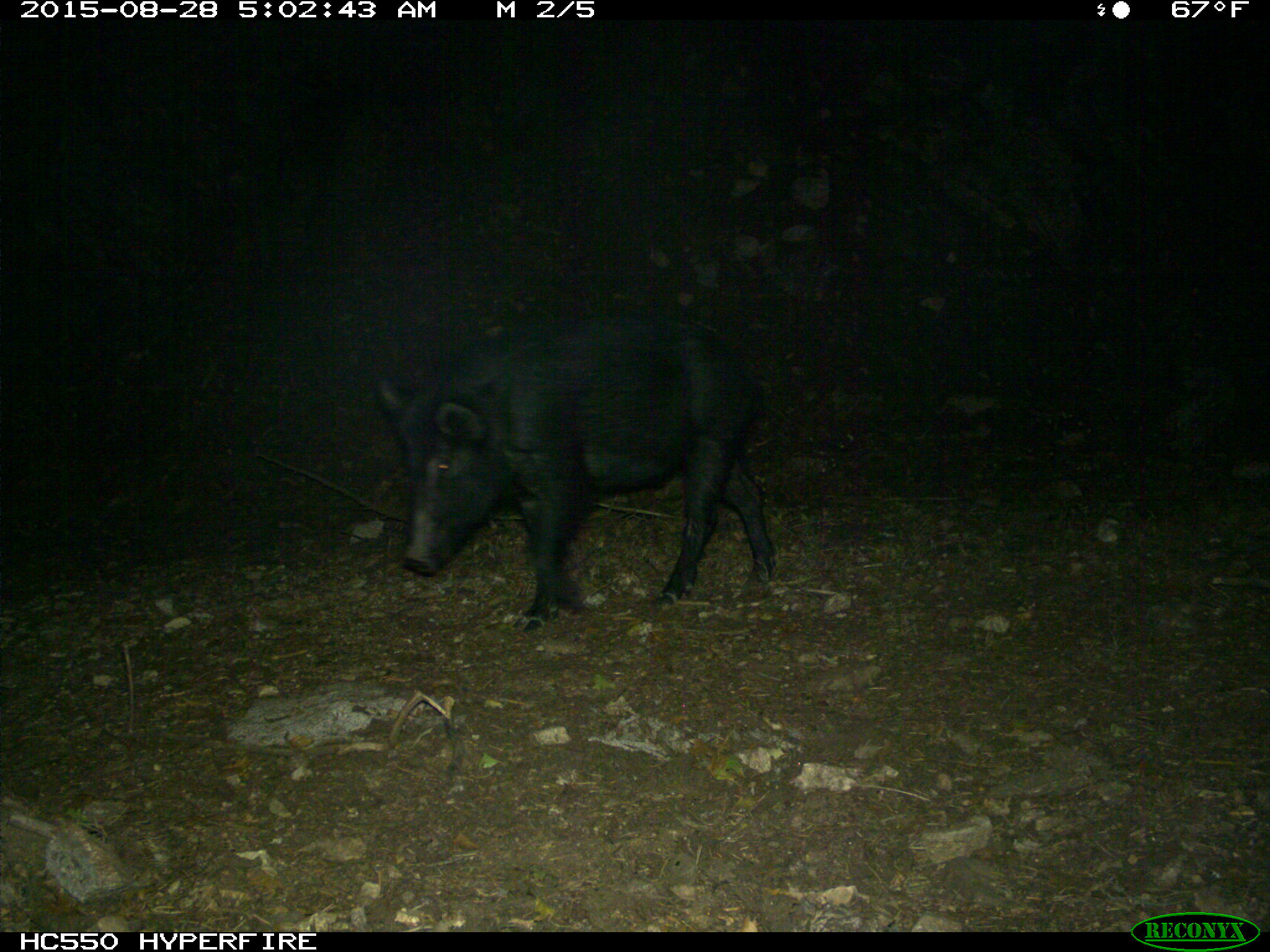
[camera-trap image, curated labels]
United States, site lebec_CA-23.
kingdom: Animalia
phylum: Chordata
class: Mammalia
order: Artiodactyla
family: Suidae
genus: Sus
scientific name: Sus scrofa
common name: wild boar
Sus scrofa (wild boar).